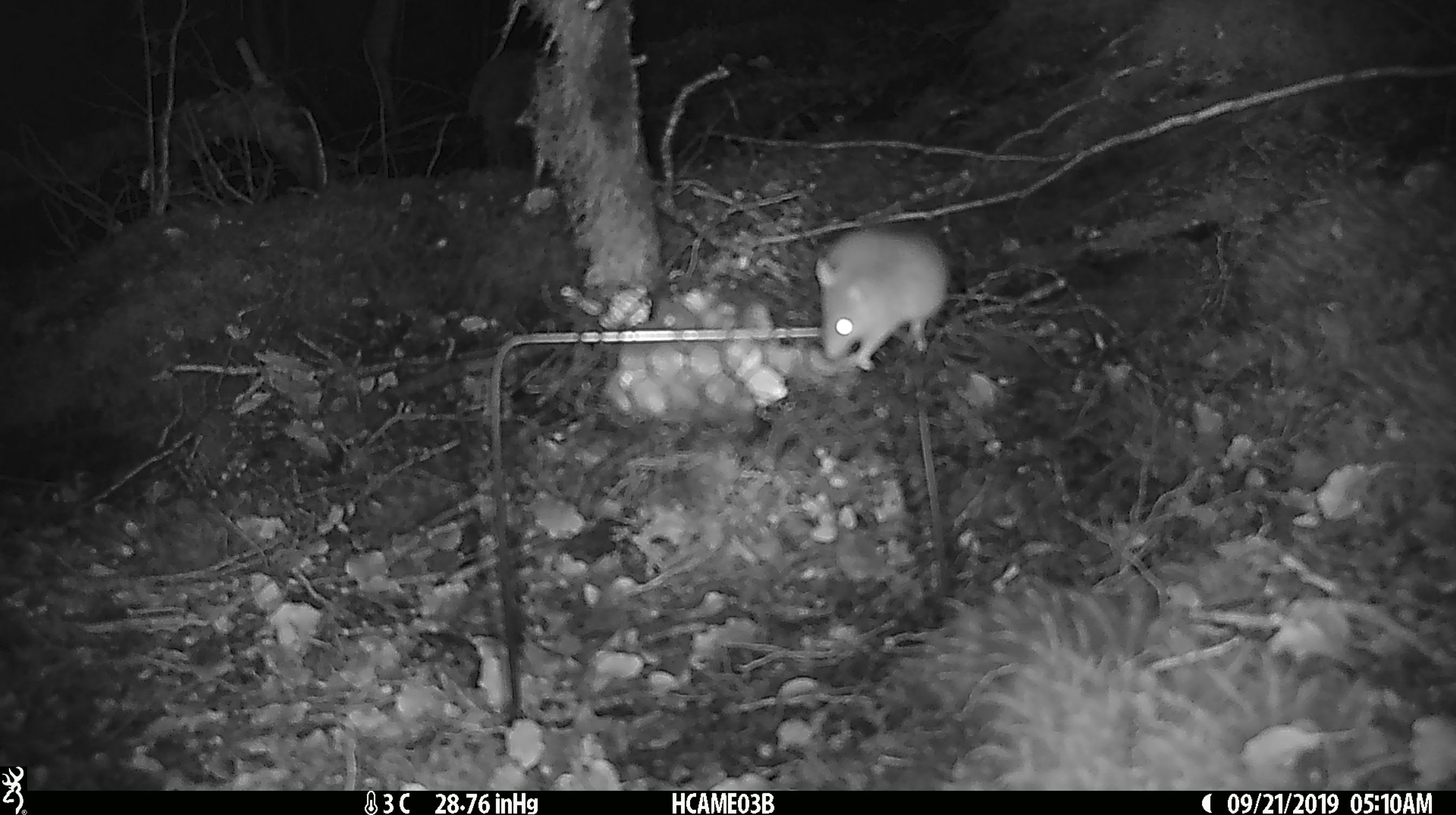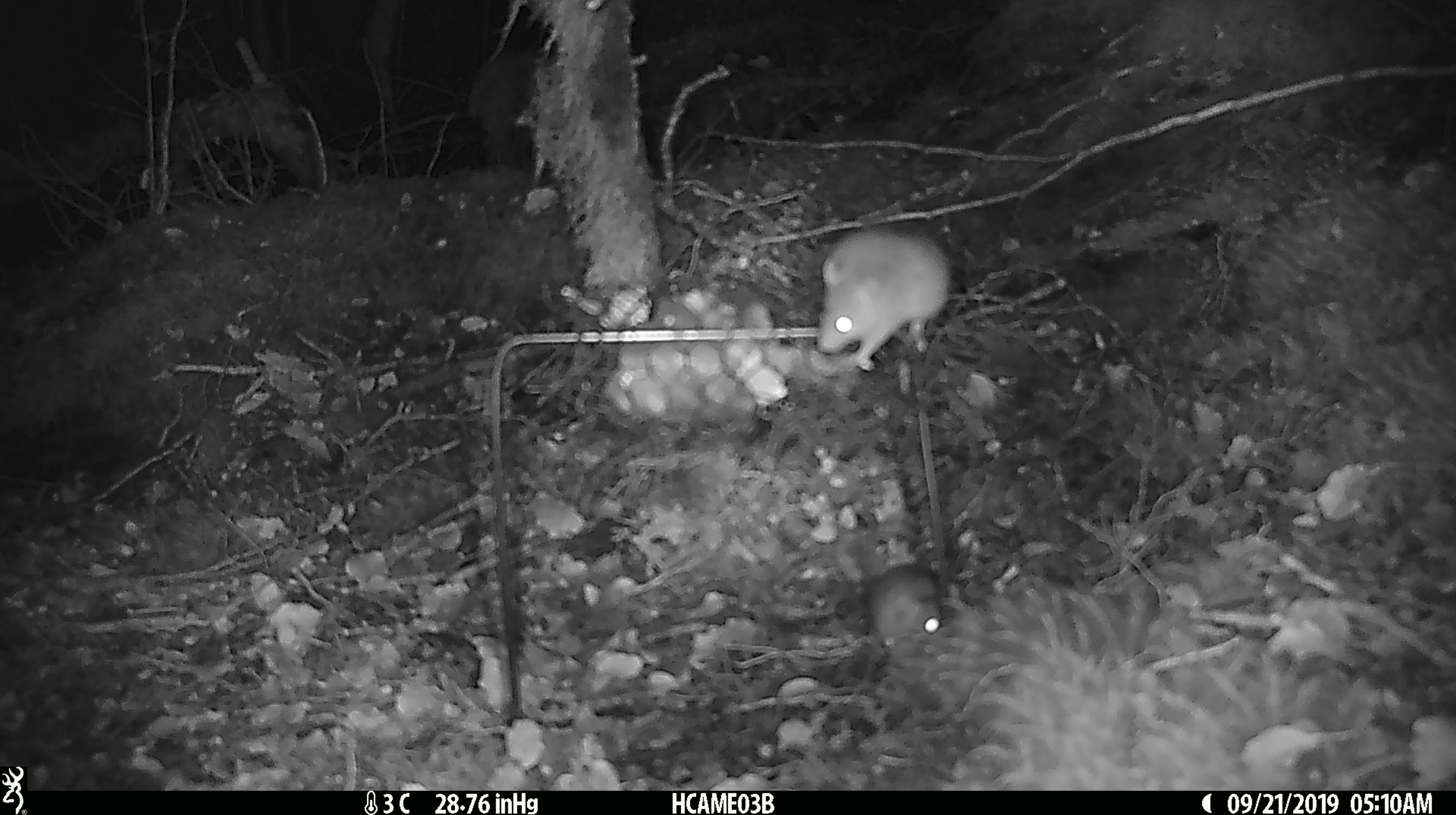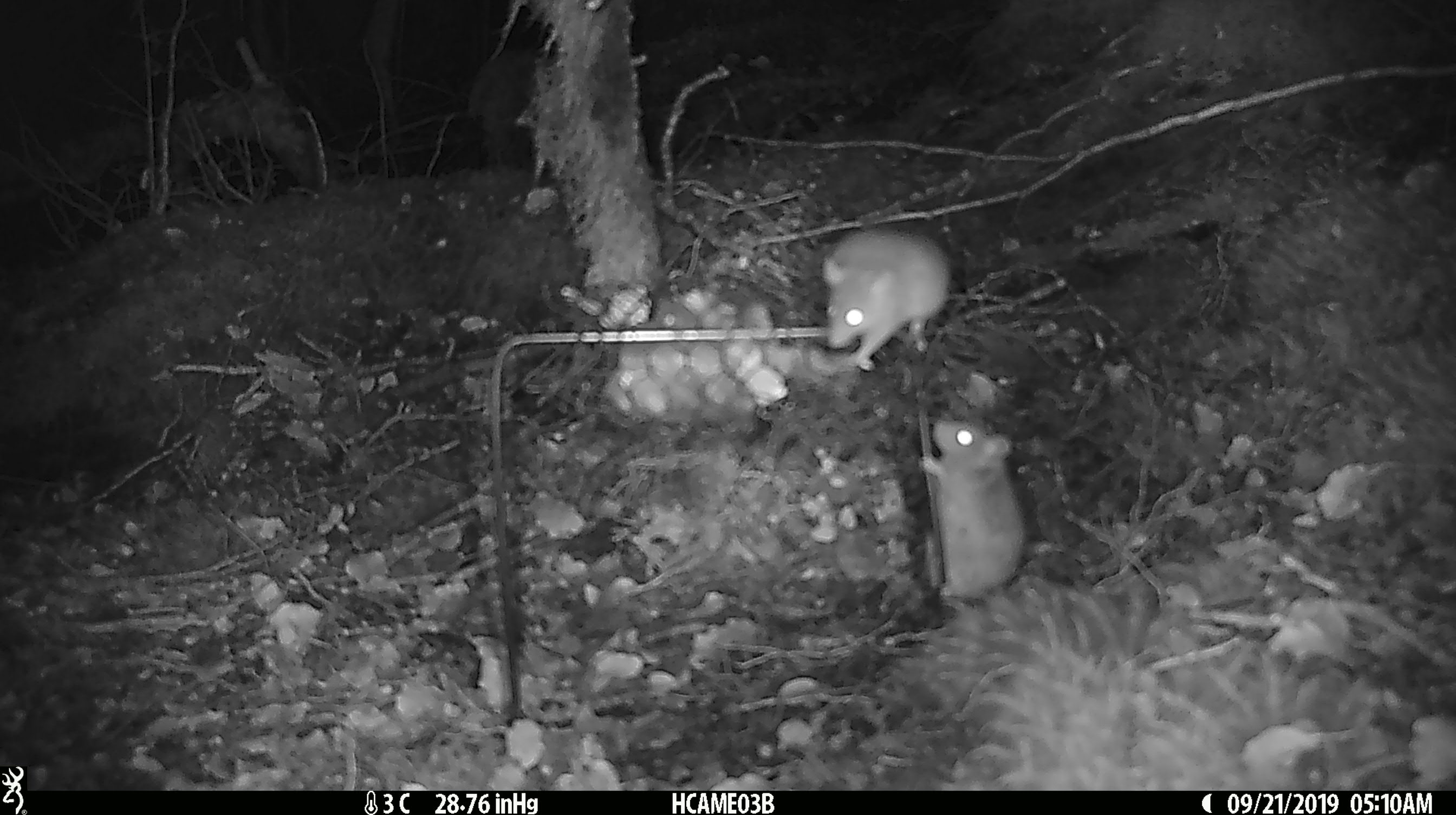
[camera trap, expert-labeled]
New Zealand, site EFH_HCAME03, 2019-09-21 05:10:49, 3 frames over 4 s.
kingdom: Animalia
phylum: Chordata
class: Mammalia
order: Rodentia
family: Muridae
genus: Mus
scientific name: Mus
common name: mouse